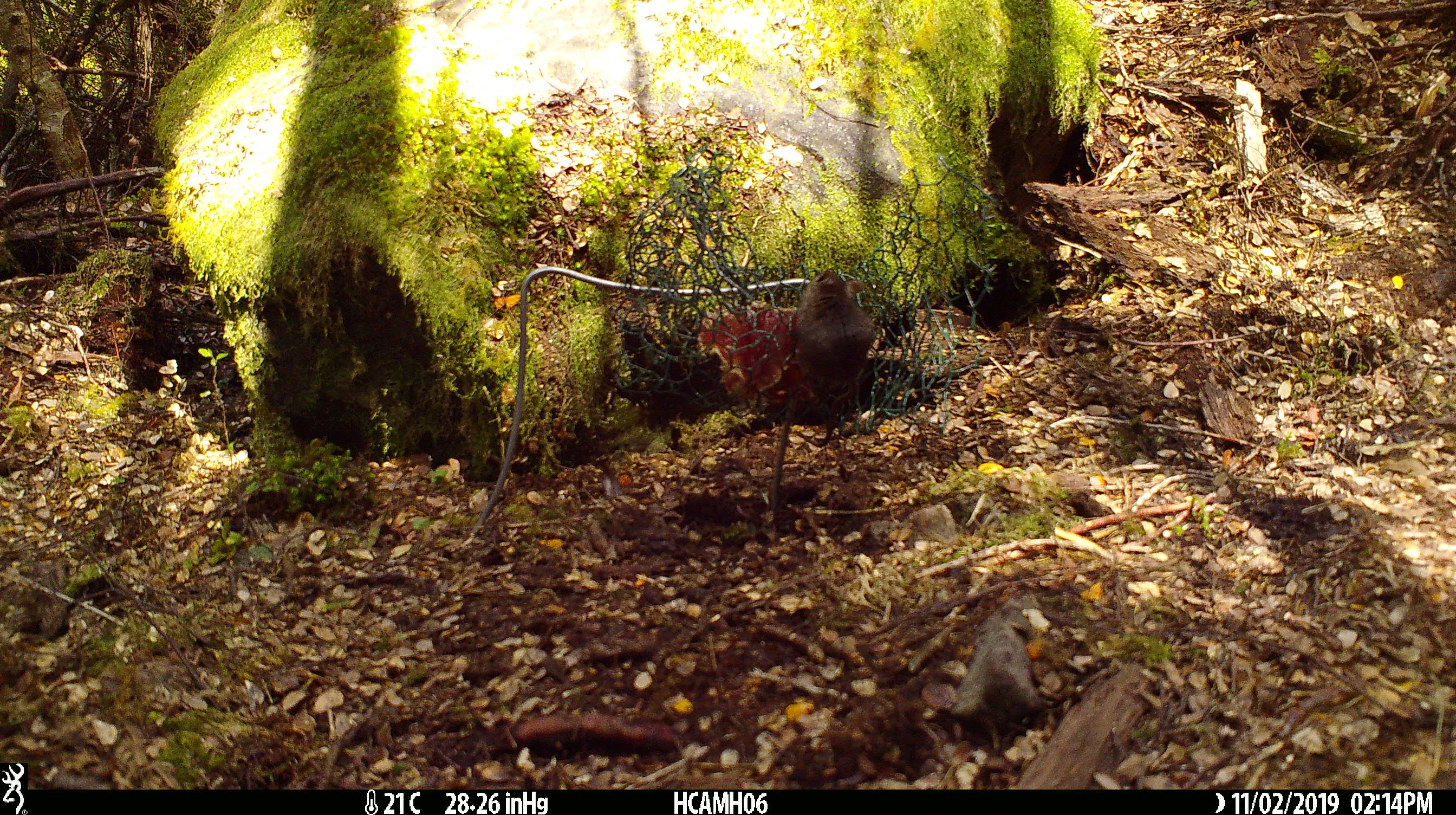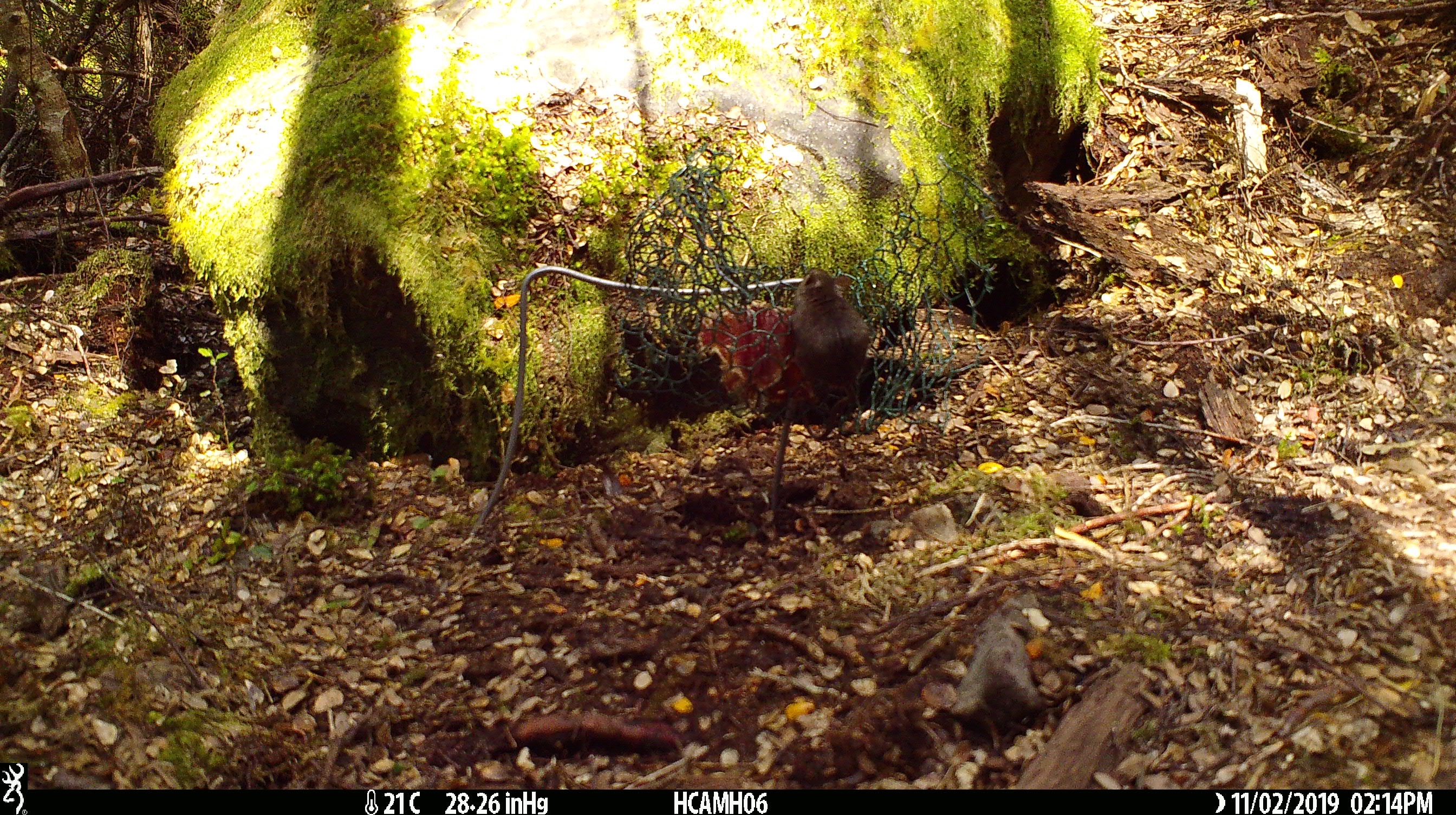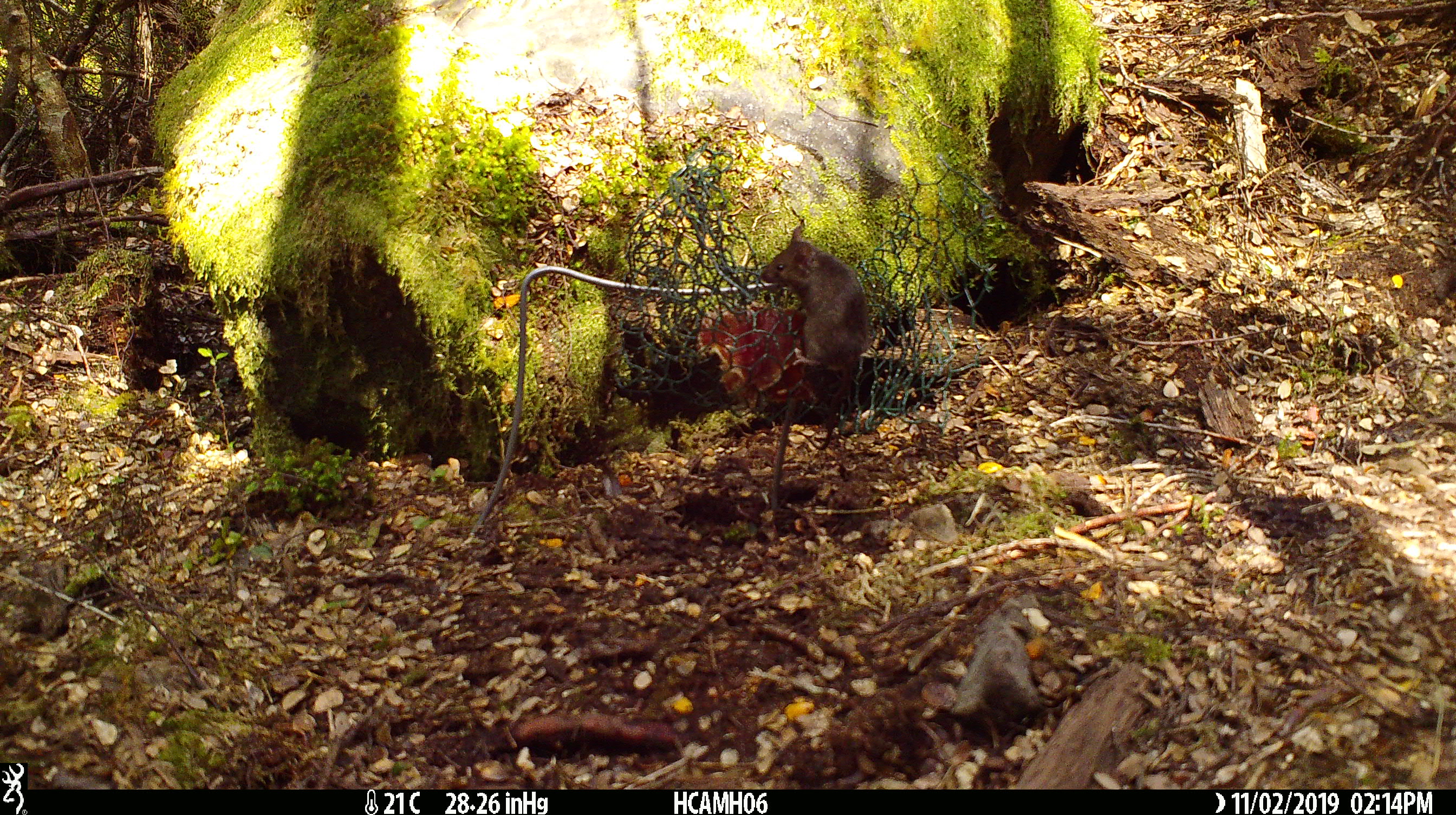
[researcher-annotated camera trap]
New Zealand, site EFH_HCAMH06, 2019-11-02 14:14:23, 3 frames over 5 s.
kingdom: Animalia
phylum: Chordata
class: Mammalia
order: Rodentia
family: Muridae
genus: Mus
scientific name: Mus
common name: mouse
Mouse (Mus).